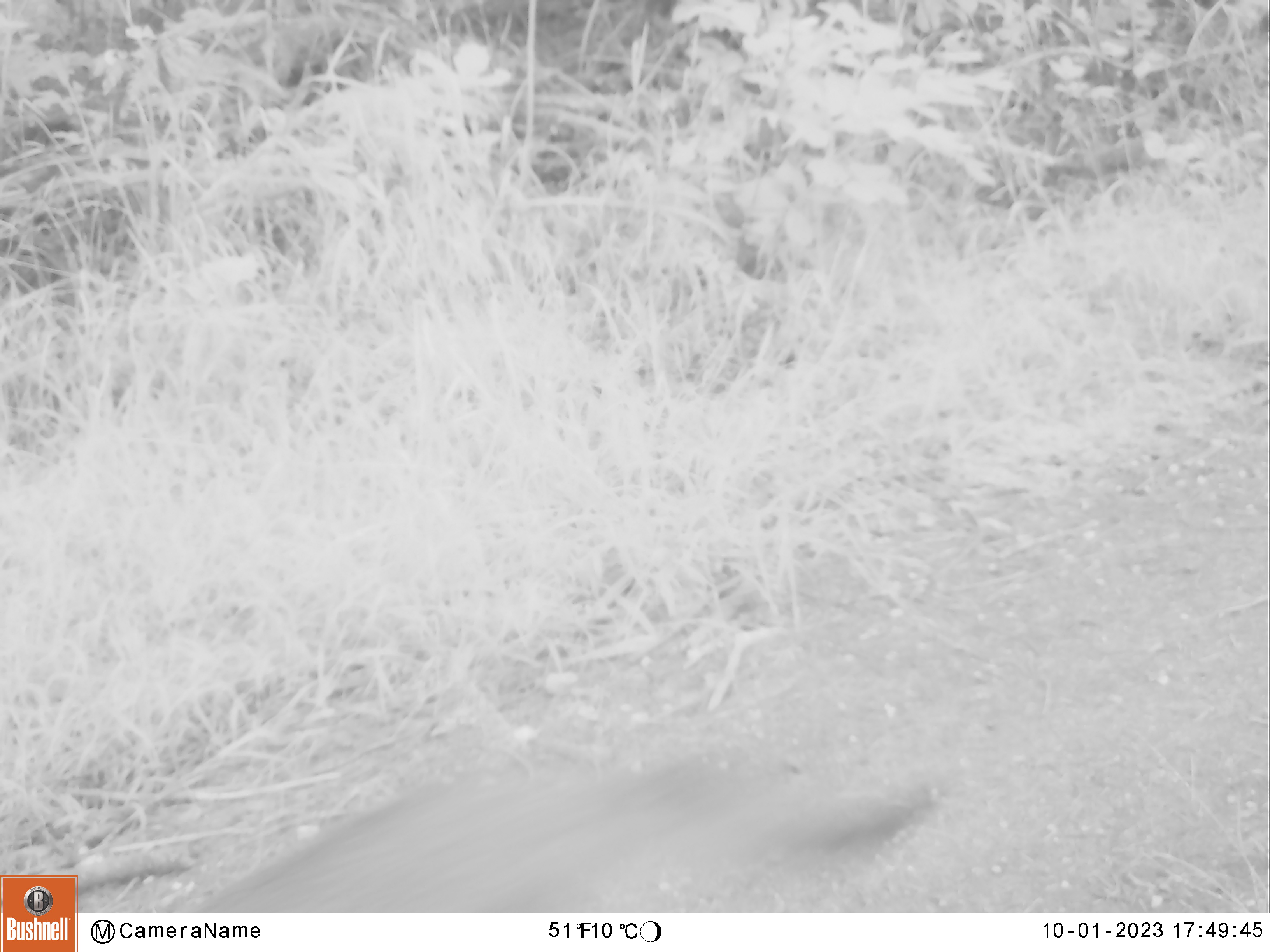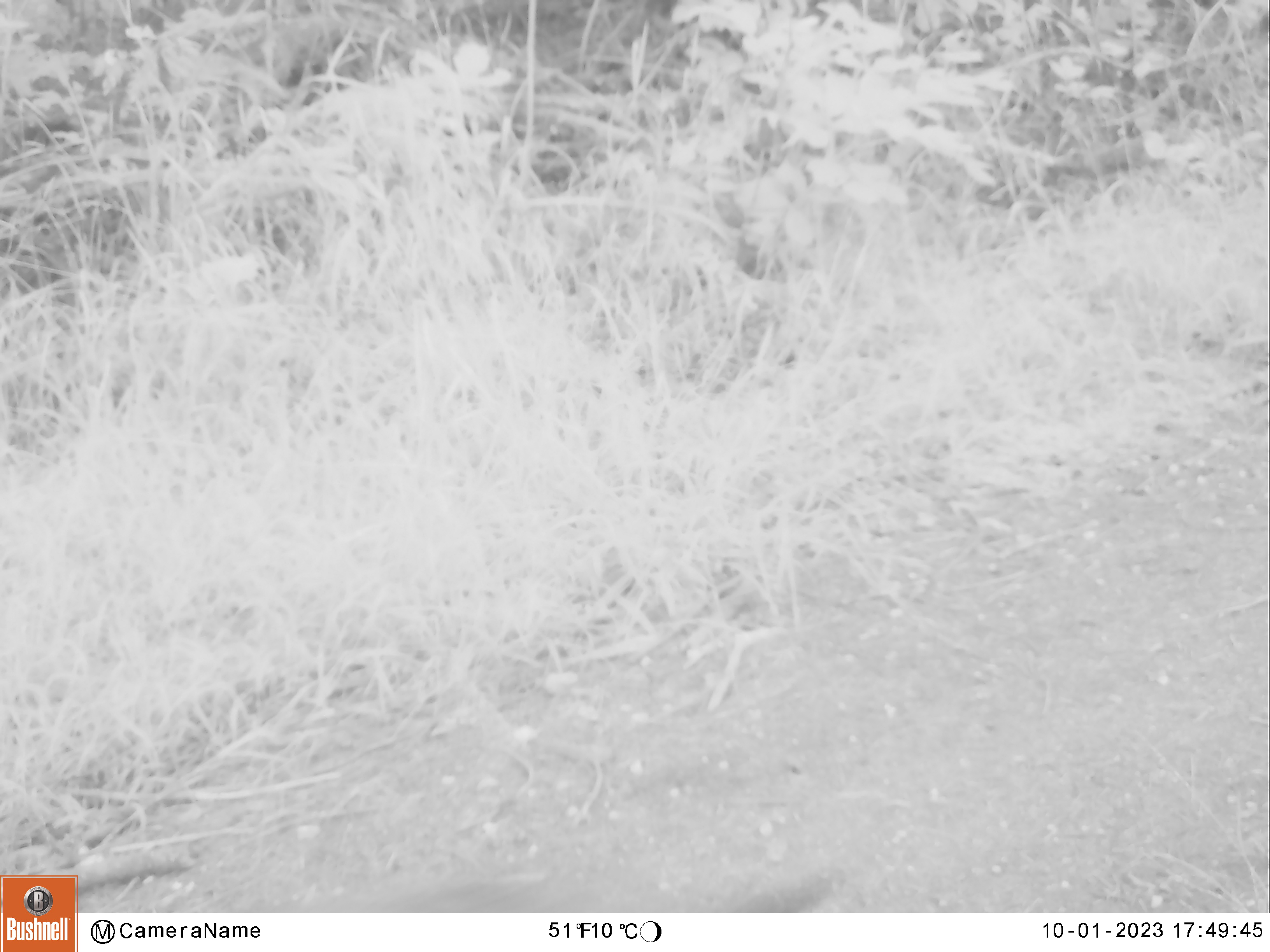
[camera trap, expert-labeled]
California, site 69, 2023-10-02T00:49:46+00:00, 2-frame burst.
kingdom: Animalia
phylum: Chordata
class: Mammalia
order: Carnivora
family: Canidae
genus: Urocyon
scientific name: Urocyon cinereoargenteus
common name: gray fox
Gray fox (Urocyon cinereoargenteus).